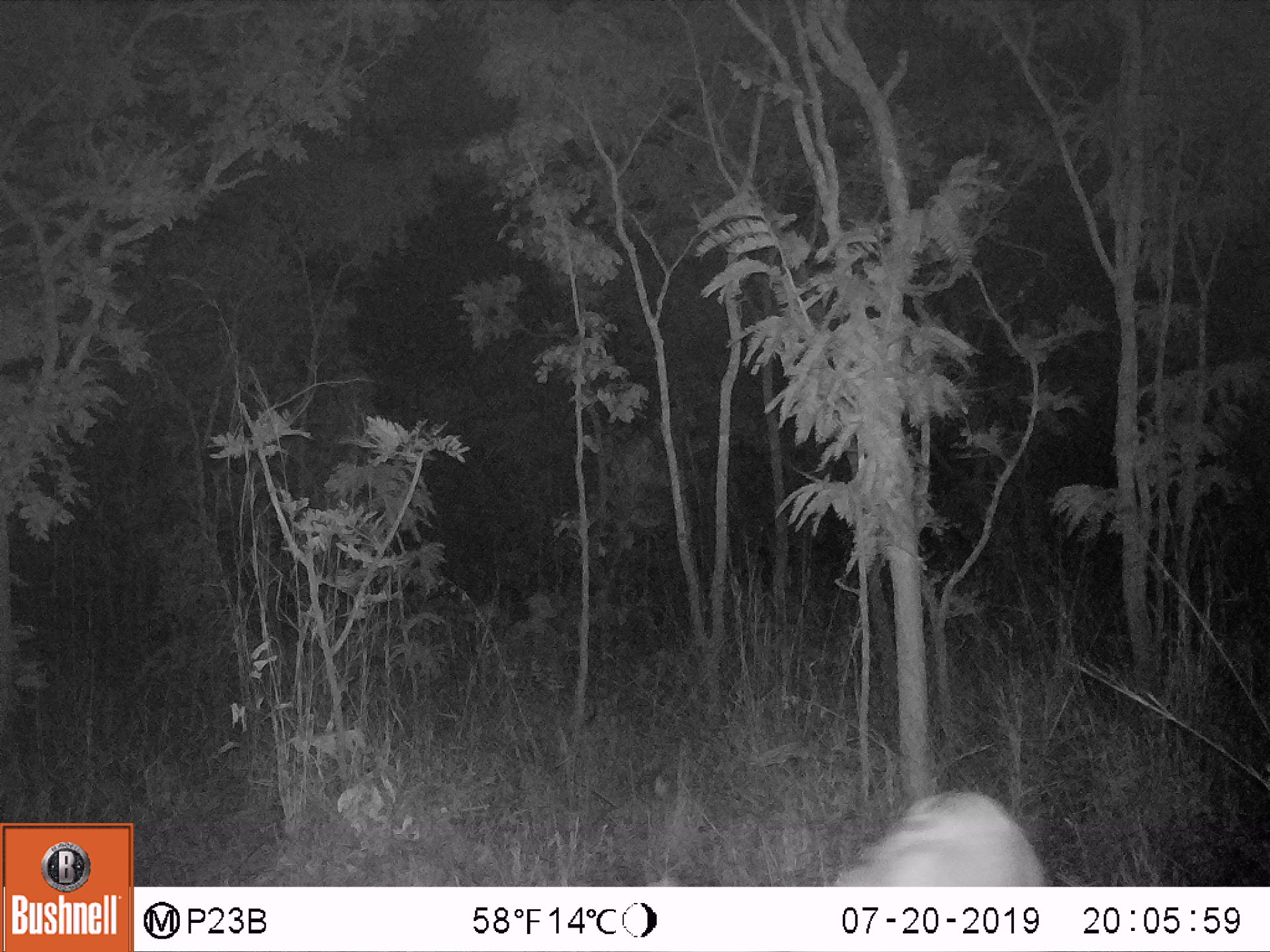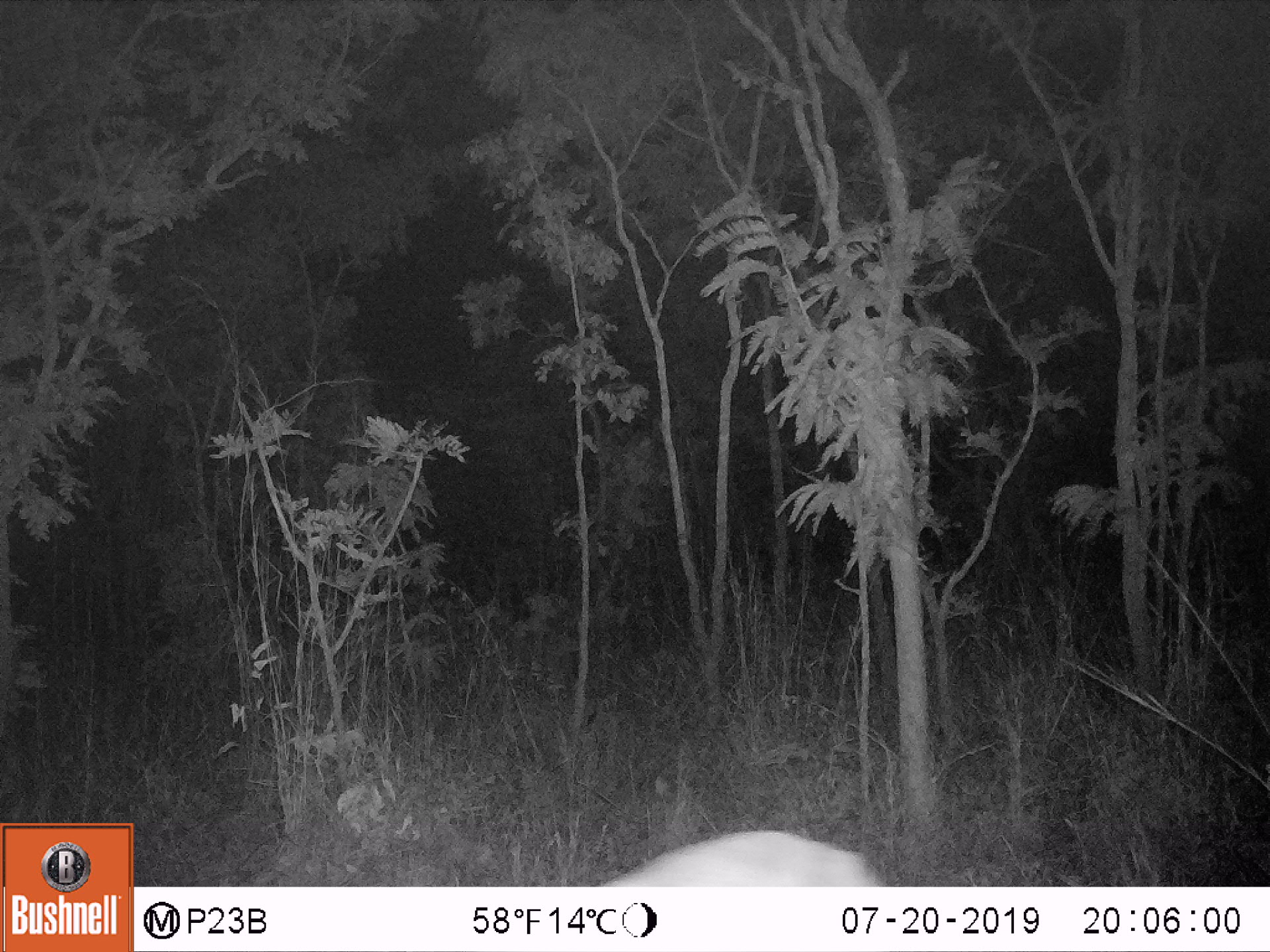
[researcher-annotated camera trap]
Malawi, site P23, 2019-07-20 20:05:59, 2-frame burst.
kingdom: Animalia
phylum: Chordata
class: Mammalia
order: Artiodactyla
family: Bovidae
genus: Redunca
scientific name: Redunca arundinum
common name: southern reedbuck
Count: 1.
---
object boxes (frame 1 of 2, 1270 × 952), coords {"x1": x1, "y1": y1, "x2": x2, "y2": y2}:
southern reedbuck: {"x1": 837, "y1": 786, "x2": 1046, "y2": 882}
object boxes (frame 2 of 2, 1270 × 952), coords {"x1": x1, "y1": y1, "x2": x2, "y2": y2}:
southern reedbuck: {"x1": 604, "y1": 828, "x2": 877, "y2": 887}